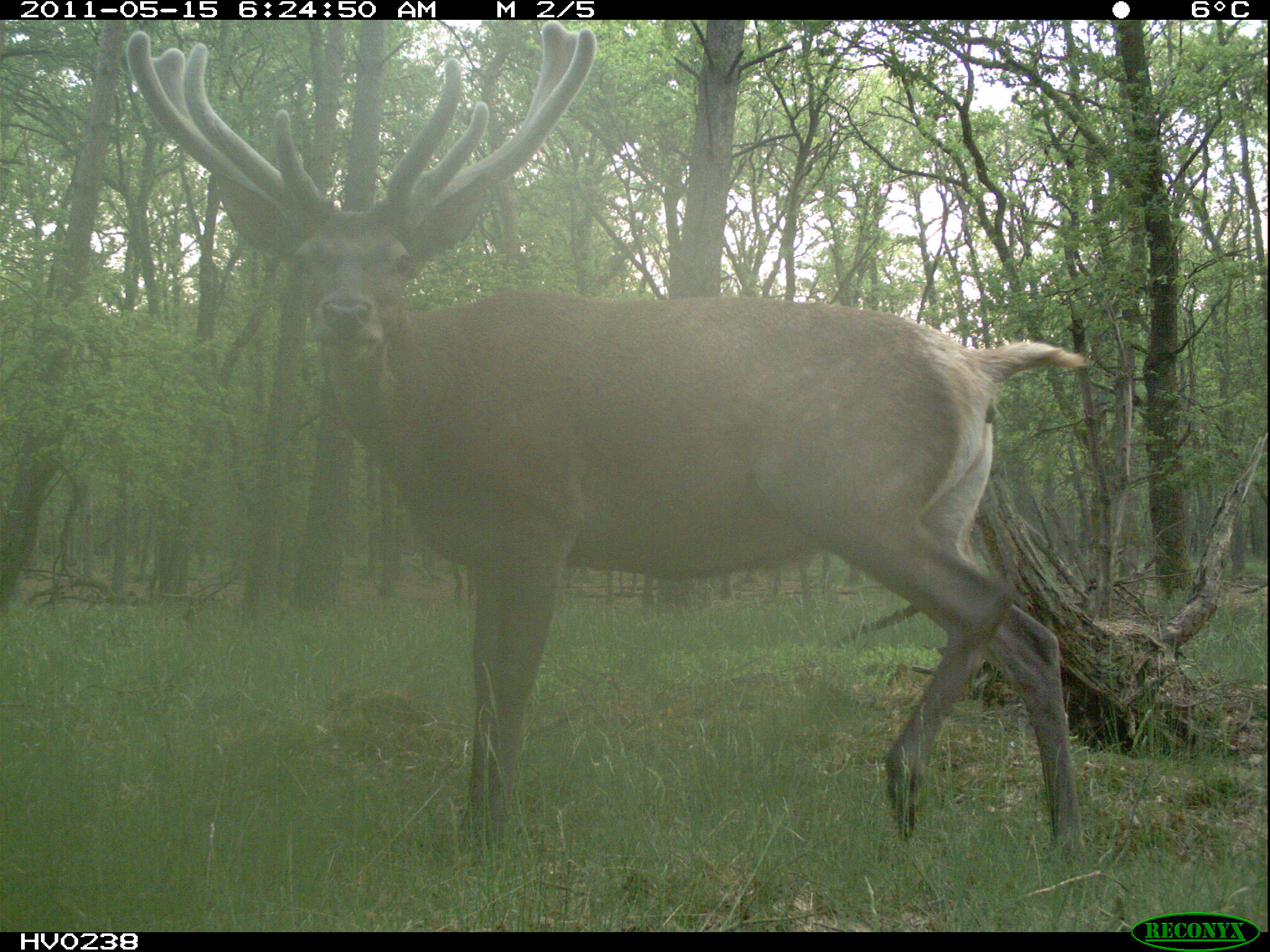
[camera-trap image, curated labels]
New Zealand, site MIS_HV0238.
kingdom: Animalia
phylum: Chordata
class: Mammalia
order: Artiodactyla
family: Cervidae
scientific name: Cervidae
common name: deer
Deer (Cervidae).